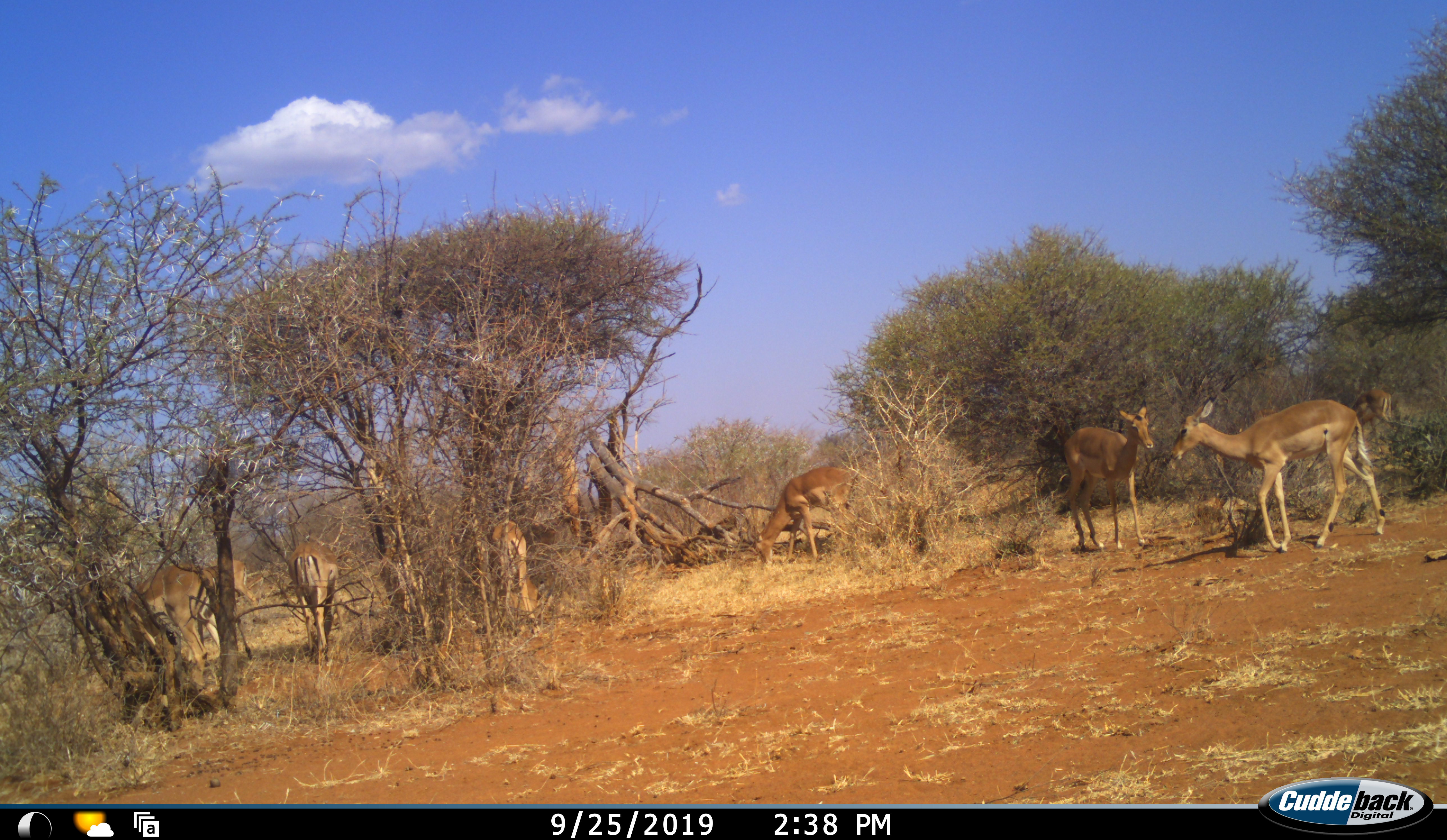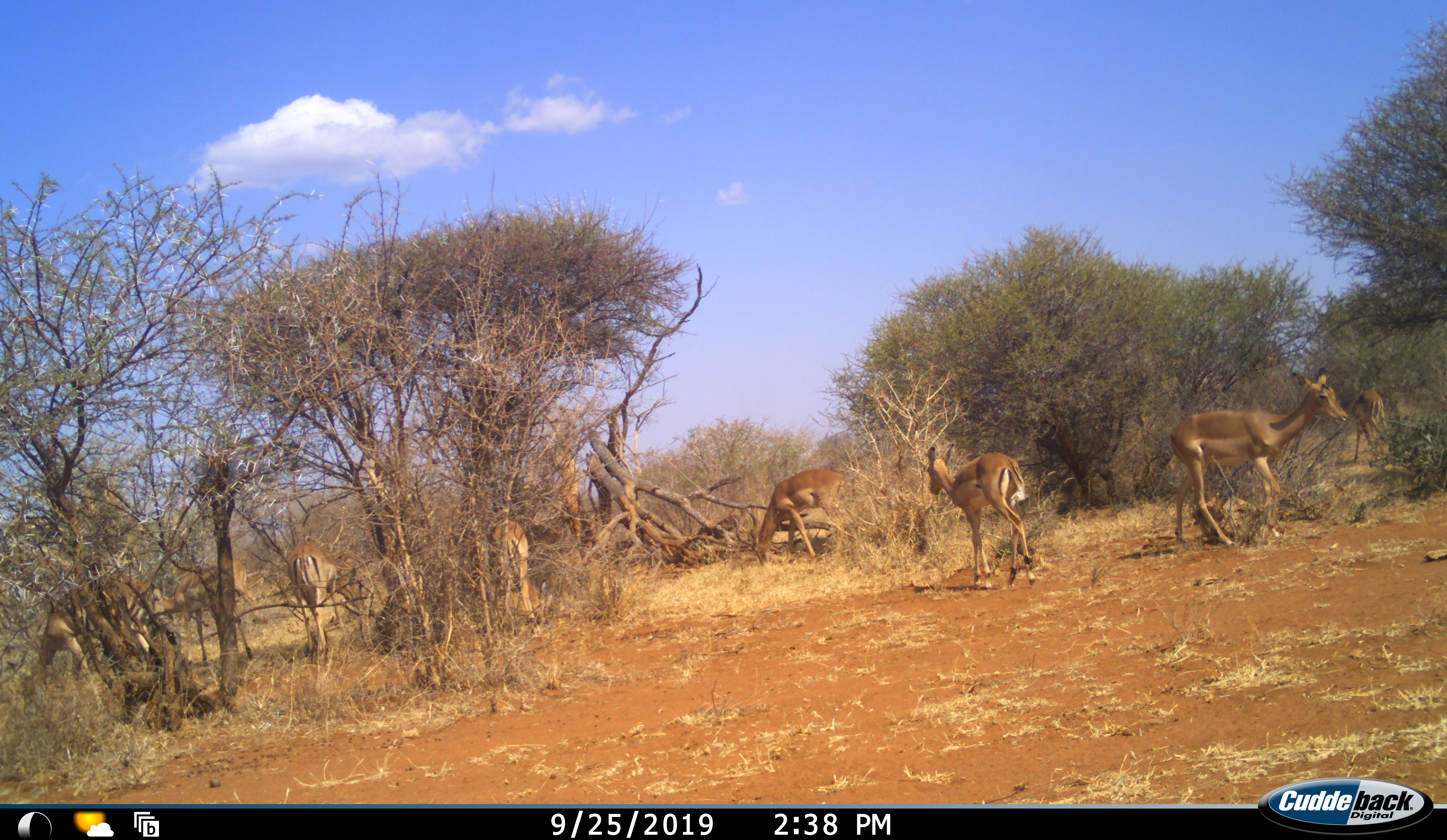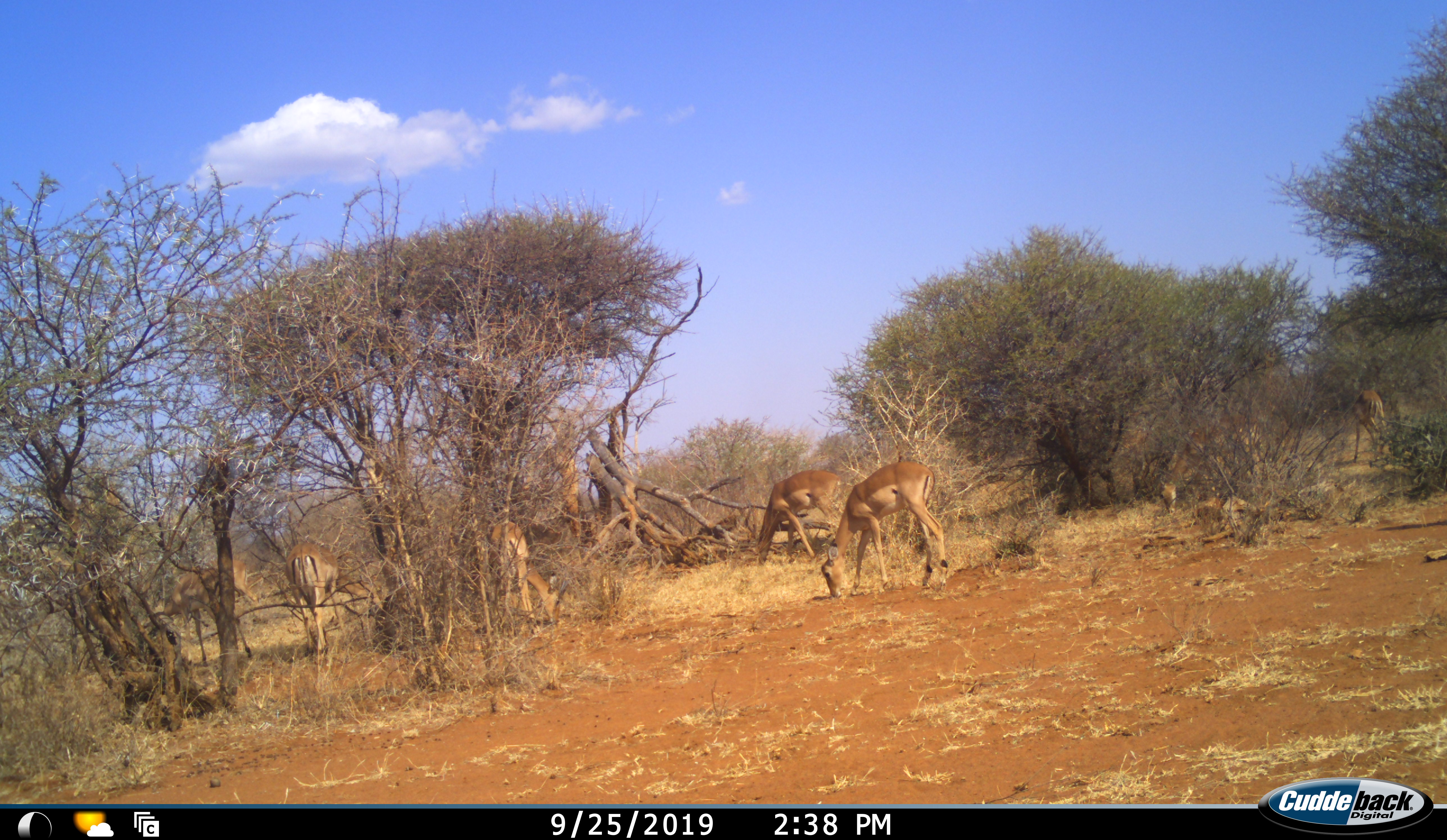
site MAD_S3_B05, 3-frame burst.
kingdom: Animalia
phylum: Chordata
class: Mammalia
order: Artiodactyla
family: Bovidae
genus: Aepyceros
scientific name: Aepyceros melampus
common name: impala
Impala (Aepyceros melampus), count 8. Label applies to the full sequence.